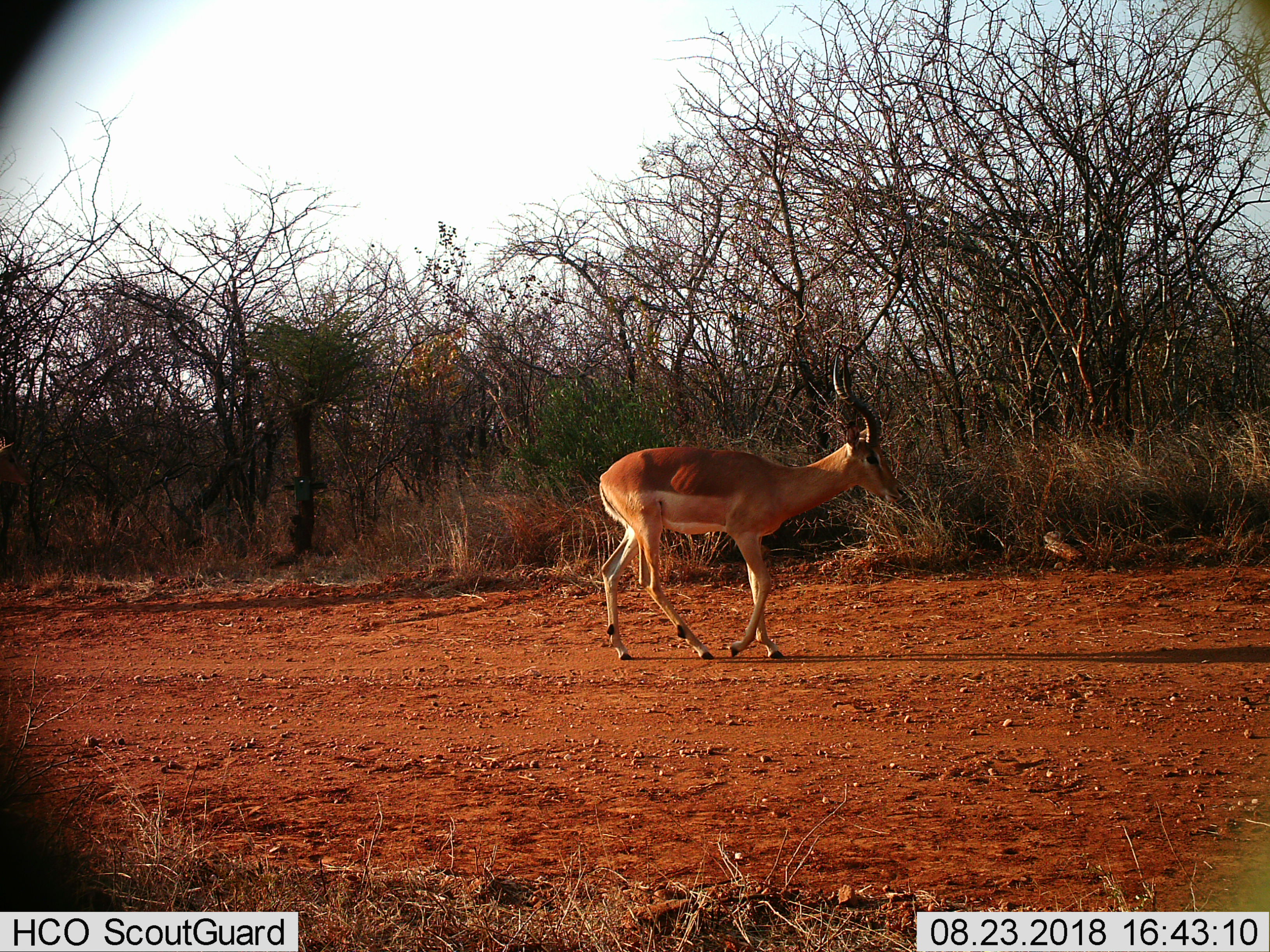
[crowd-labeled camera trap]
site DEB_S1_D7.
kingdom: Animalia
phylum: Chordata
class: Mammalia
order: Artiodactyla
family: Bovidae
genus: Aepyceros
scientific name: Aepyceros melampus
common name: impala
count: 1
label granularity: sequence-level